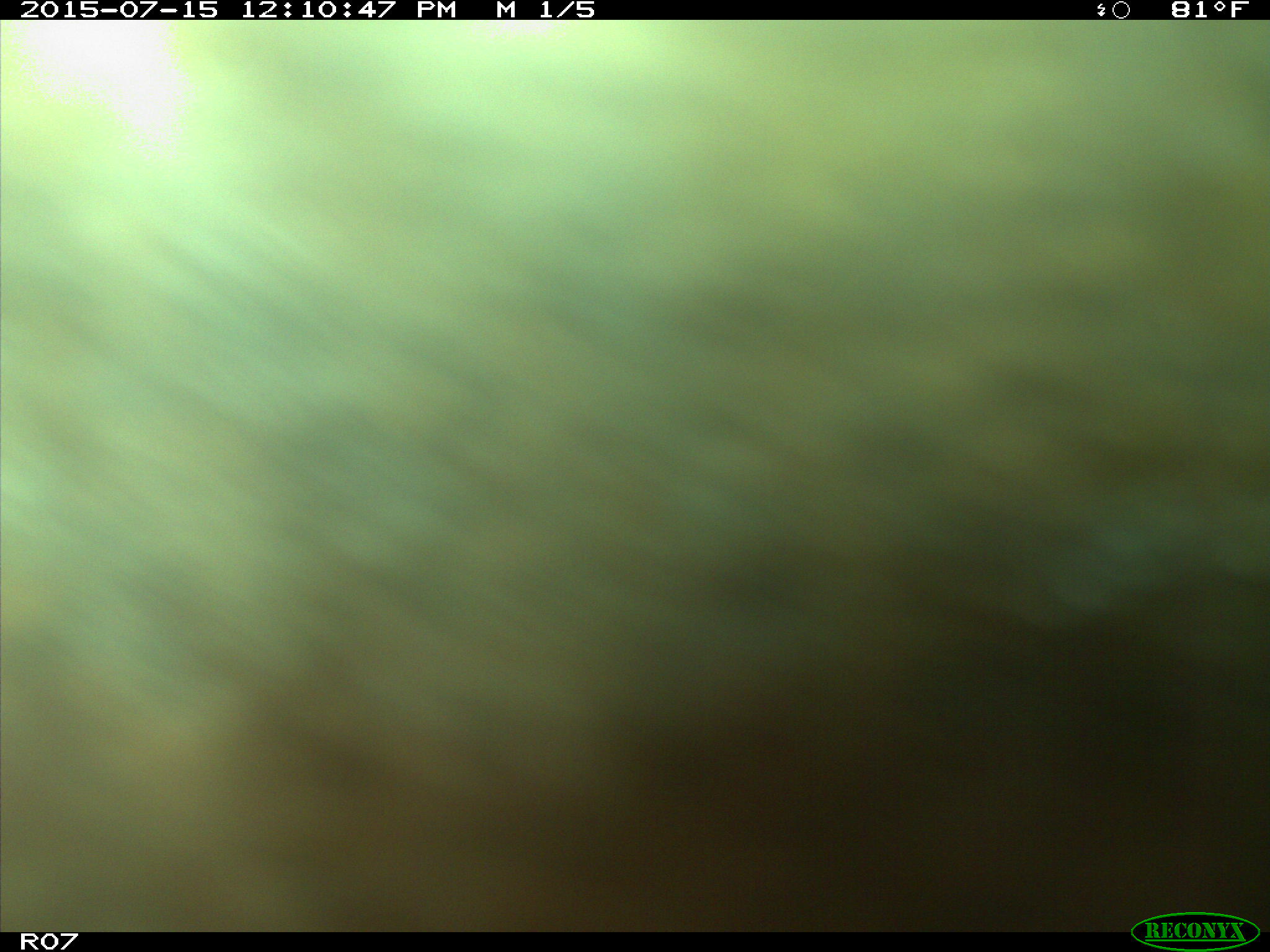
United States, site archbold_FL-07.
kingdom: Animalia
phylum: Chordata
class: Mammalia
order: Artiodactyla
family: Bovidae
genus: Bos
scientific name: Bos taurus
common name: domestic cow